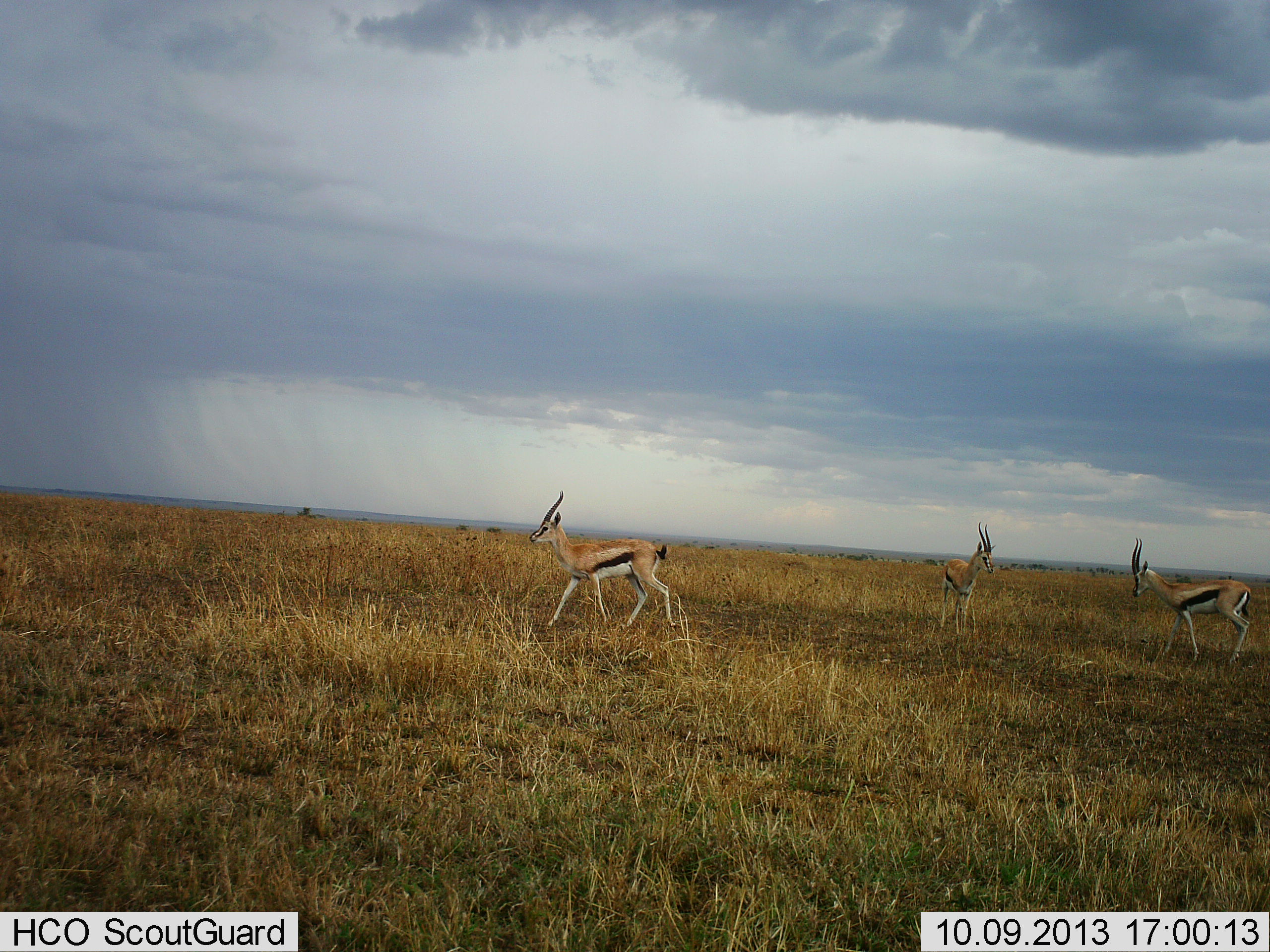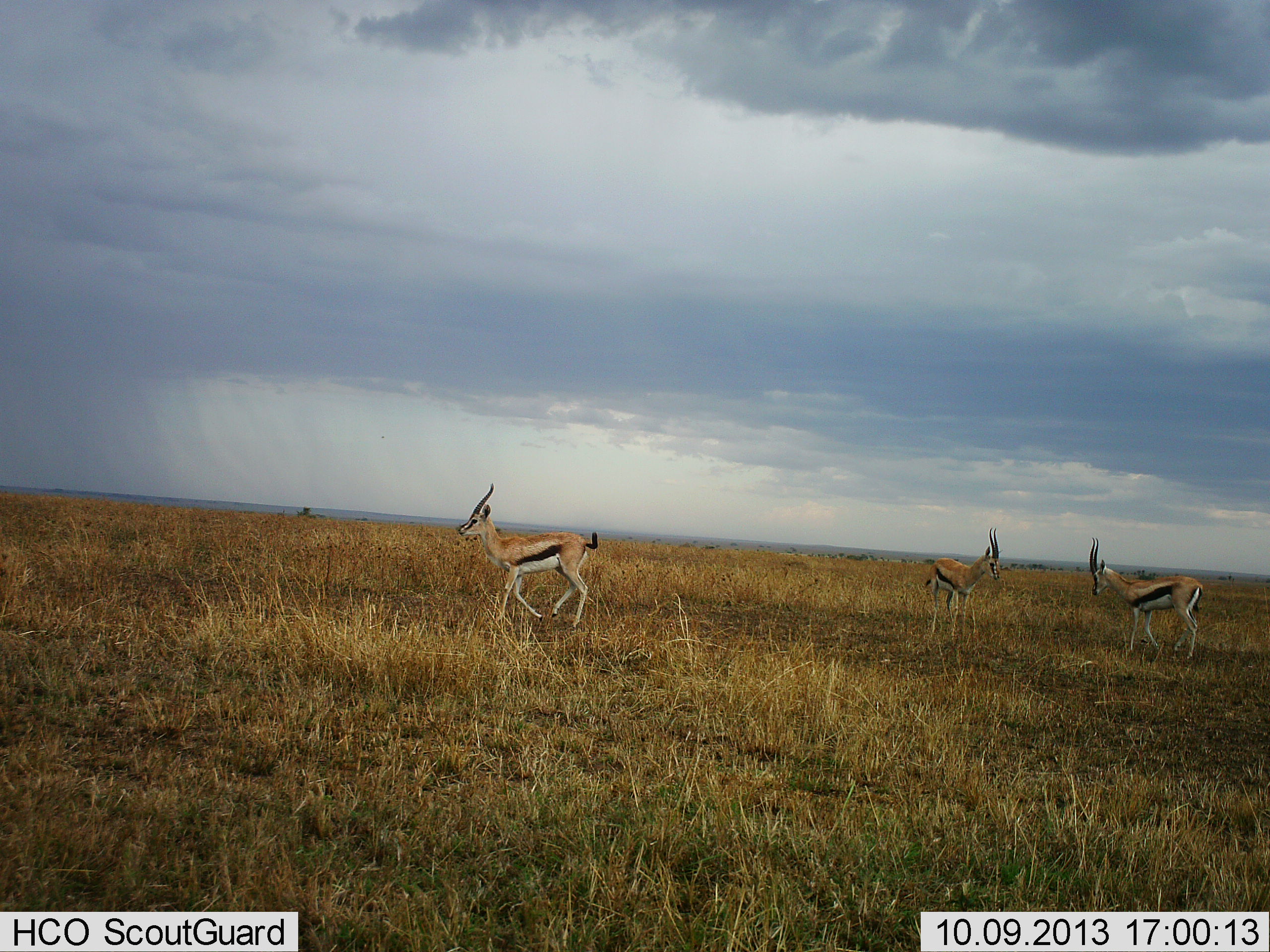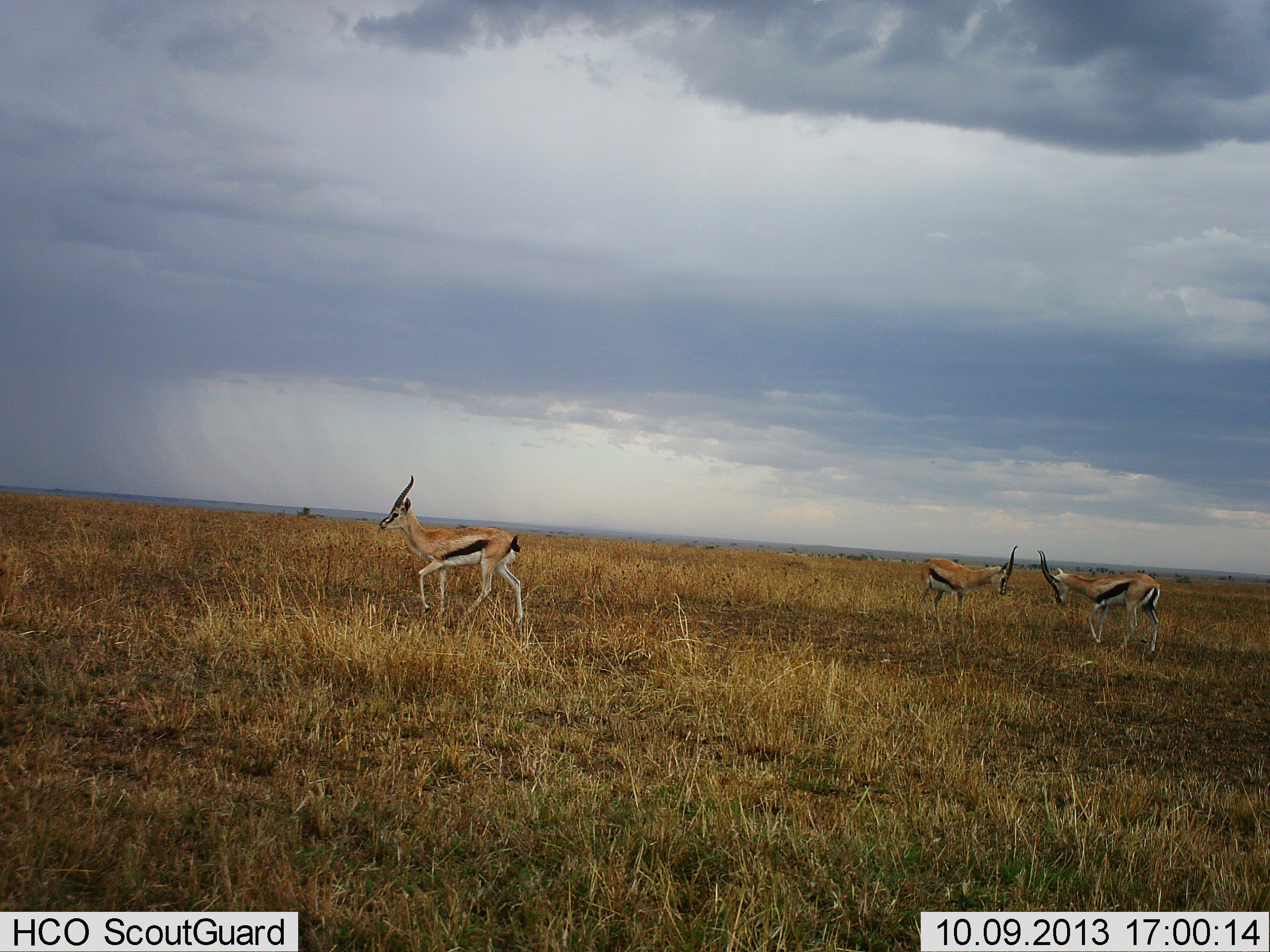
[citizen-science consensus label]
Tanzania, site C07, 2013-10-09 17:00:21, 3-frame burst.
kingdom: Animalia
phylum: Chordata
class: Mammalia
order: Artiodactyla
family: Bovidae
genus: Eudorcas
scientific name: Eudorcas thomsonii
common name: thomson's gazelle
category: gazellethomsons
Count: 3.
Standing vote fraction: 35%.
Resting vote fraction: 0%.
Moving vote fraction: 77%.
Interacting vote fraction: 58%.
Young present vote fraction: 0%.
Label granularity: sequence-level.